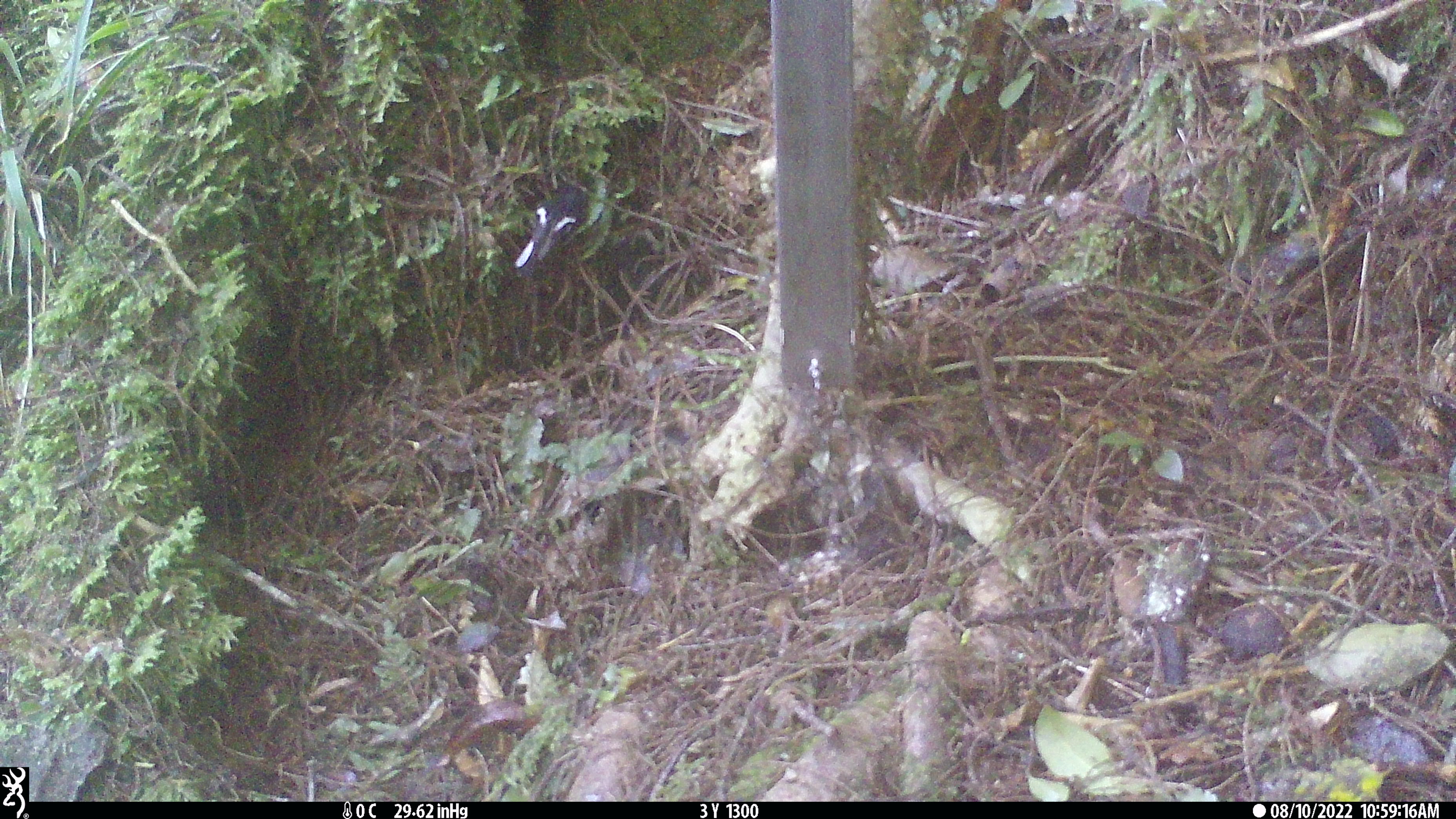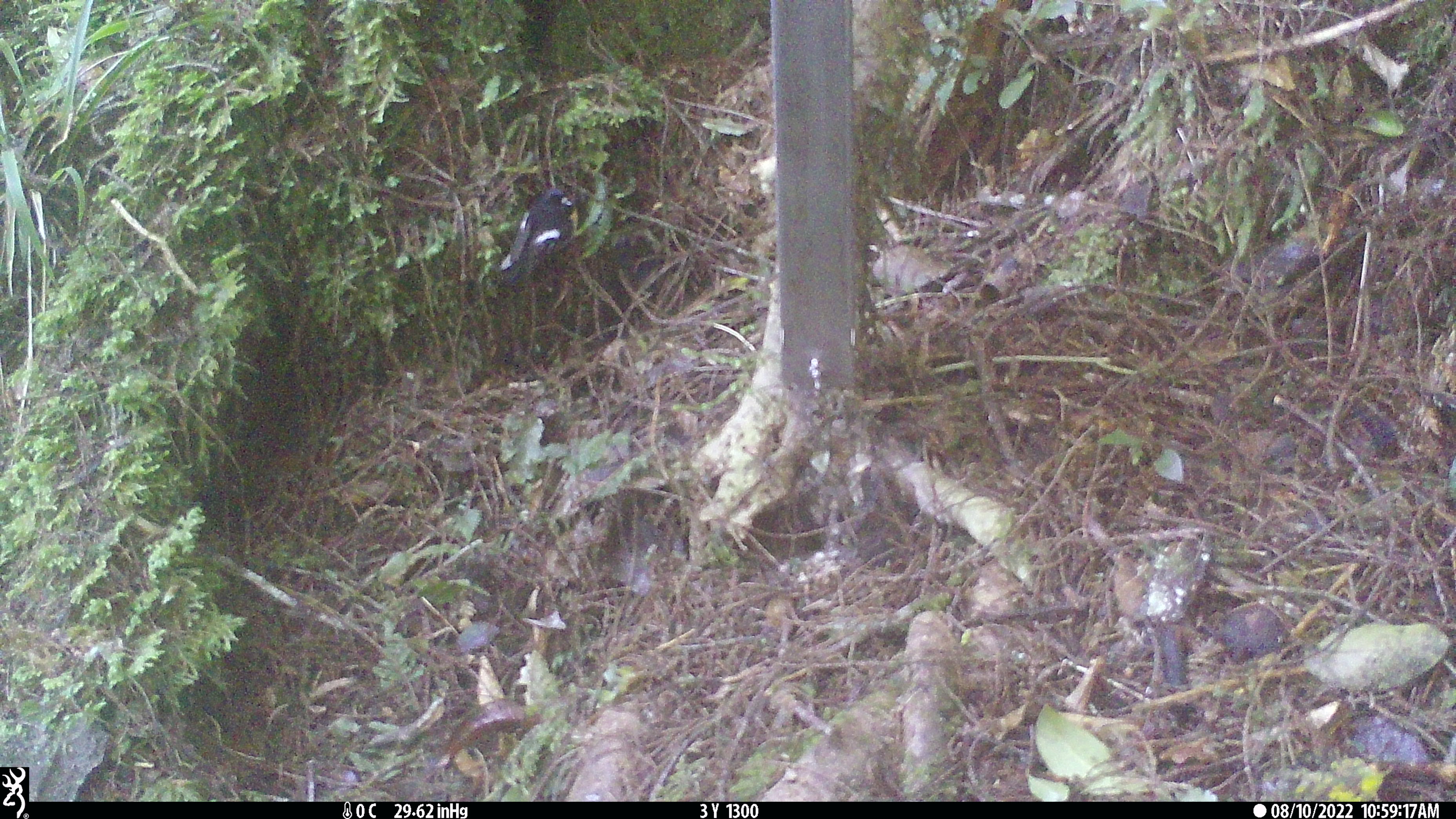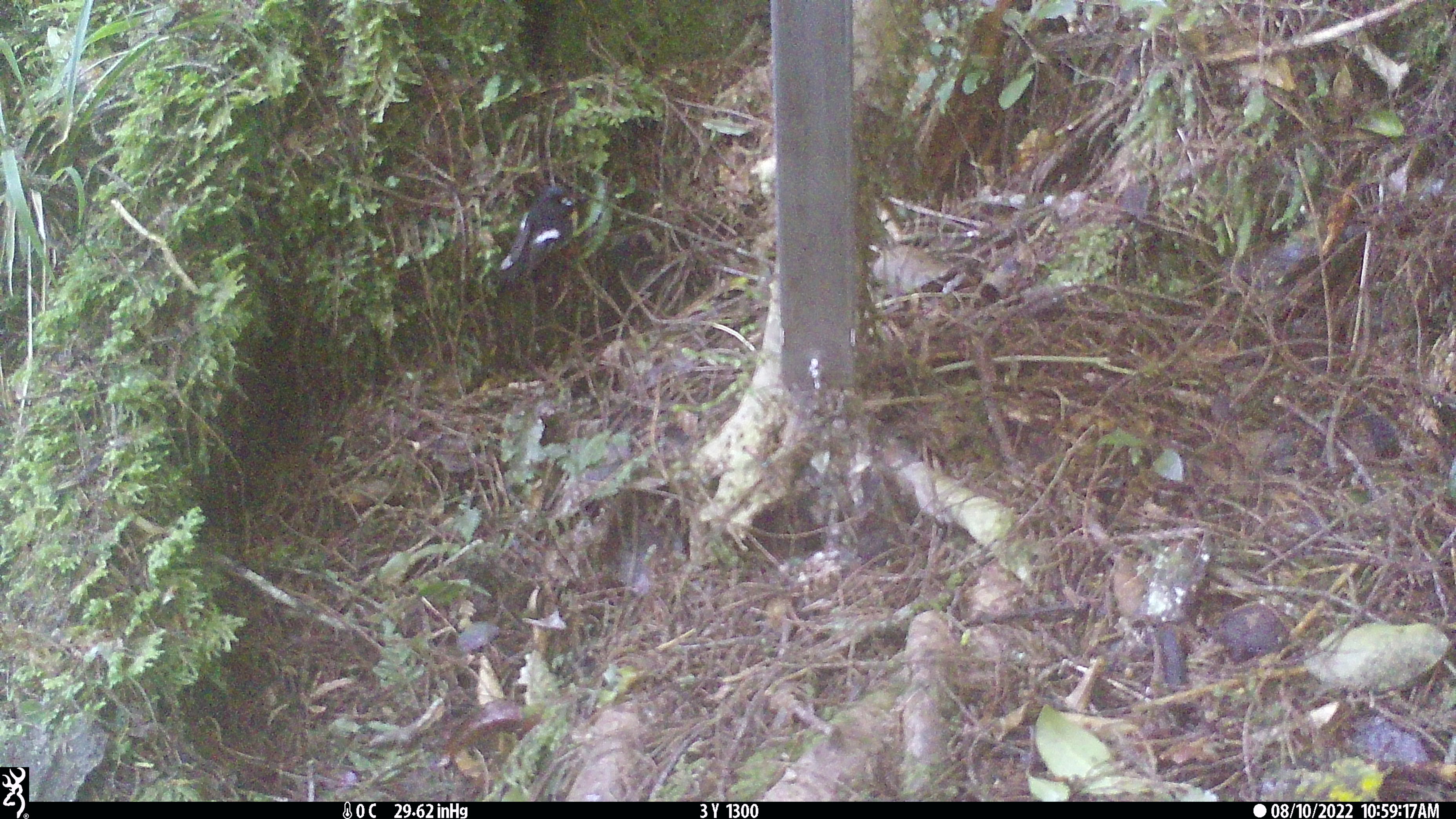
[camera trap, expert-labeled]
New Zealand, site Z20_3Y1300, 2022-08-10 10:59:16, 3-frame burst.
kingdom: Animalia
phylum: Chordata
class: Aves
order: Passeriformes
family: Petroicidae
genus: Petroica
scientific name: Petroica macrocephala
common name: tomtit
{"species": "tomtit (Petroica macrocephala)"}